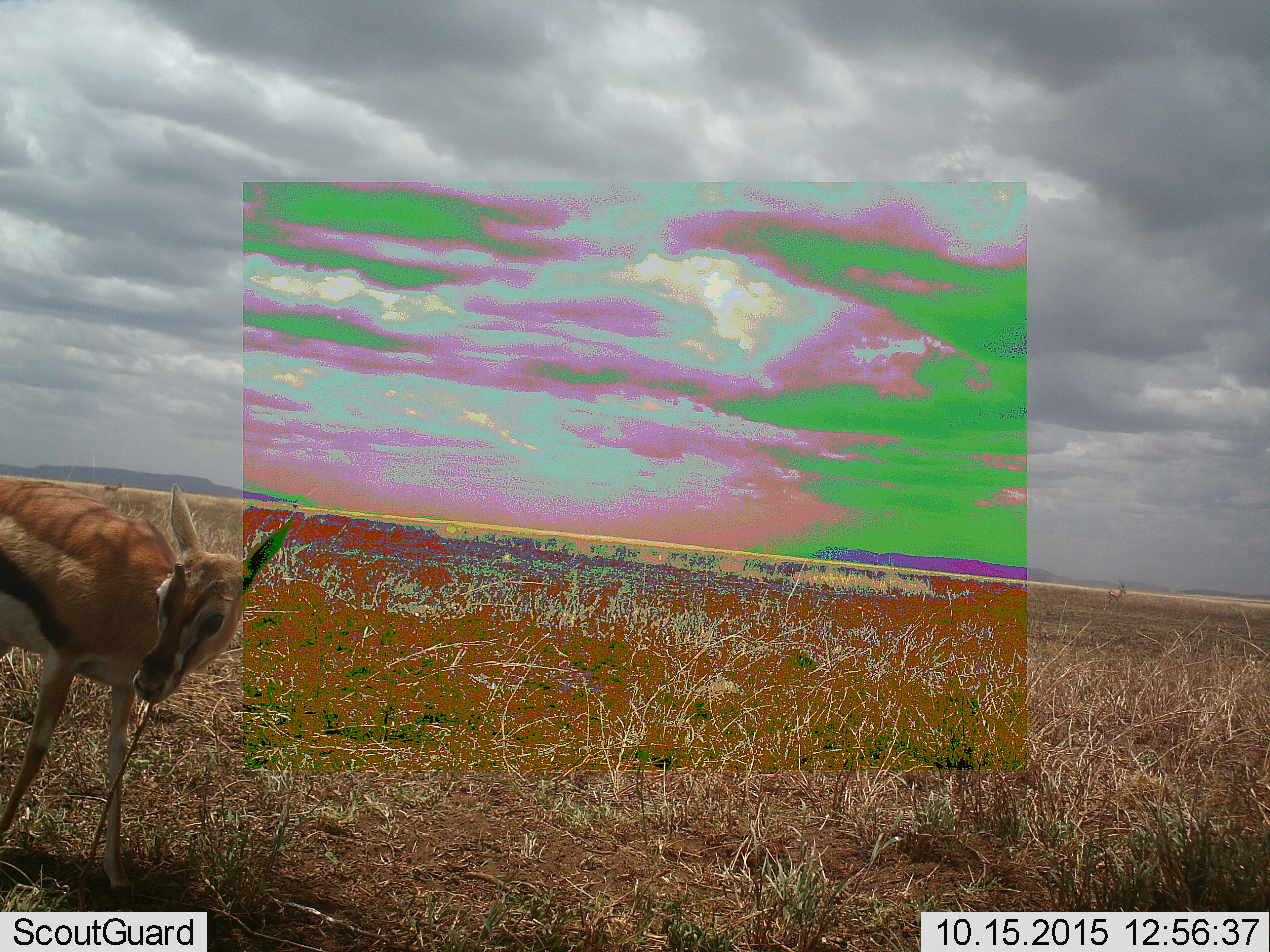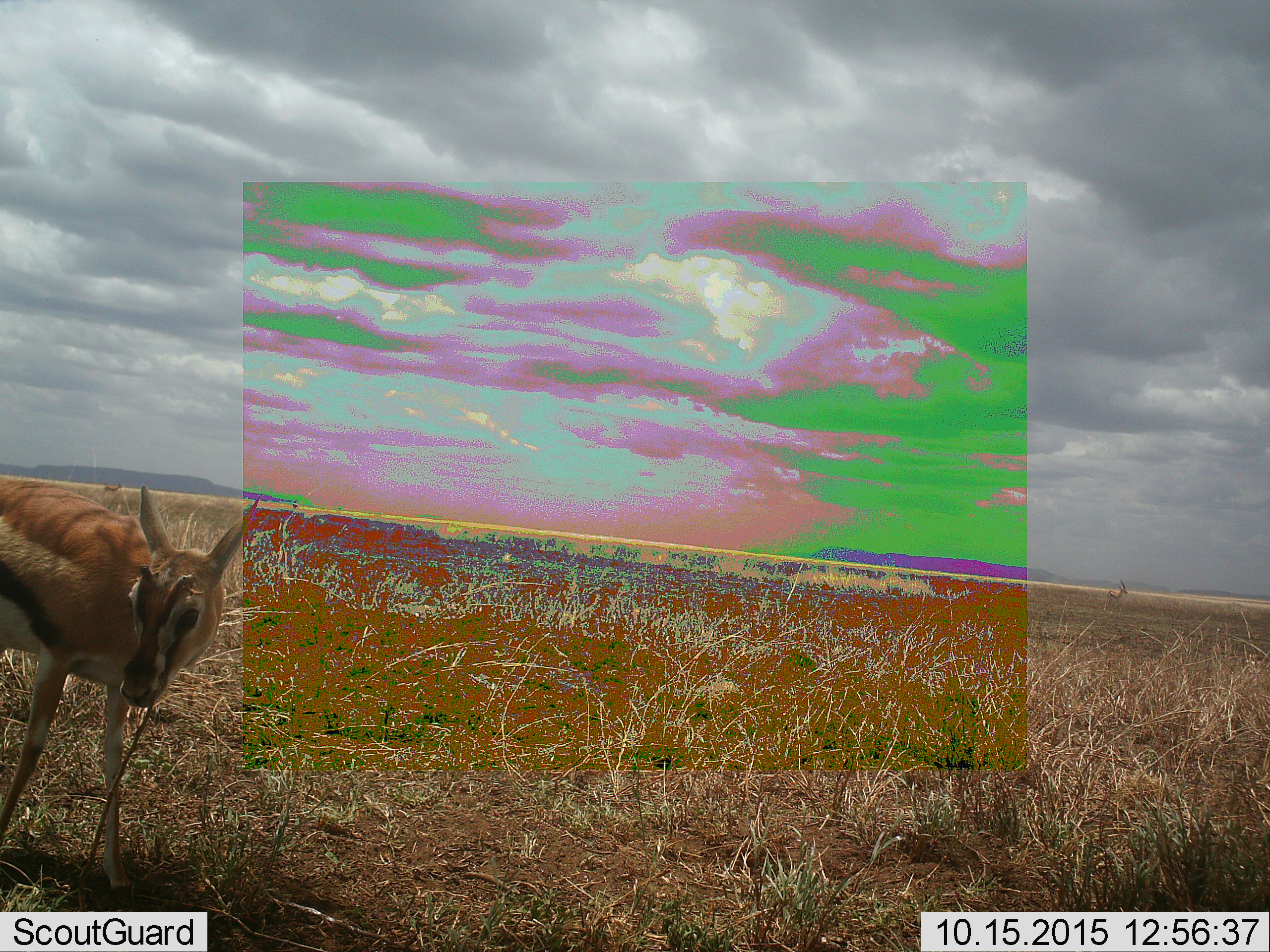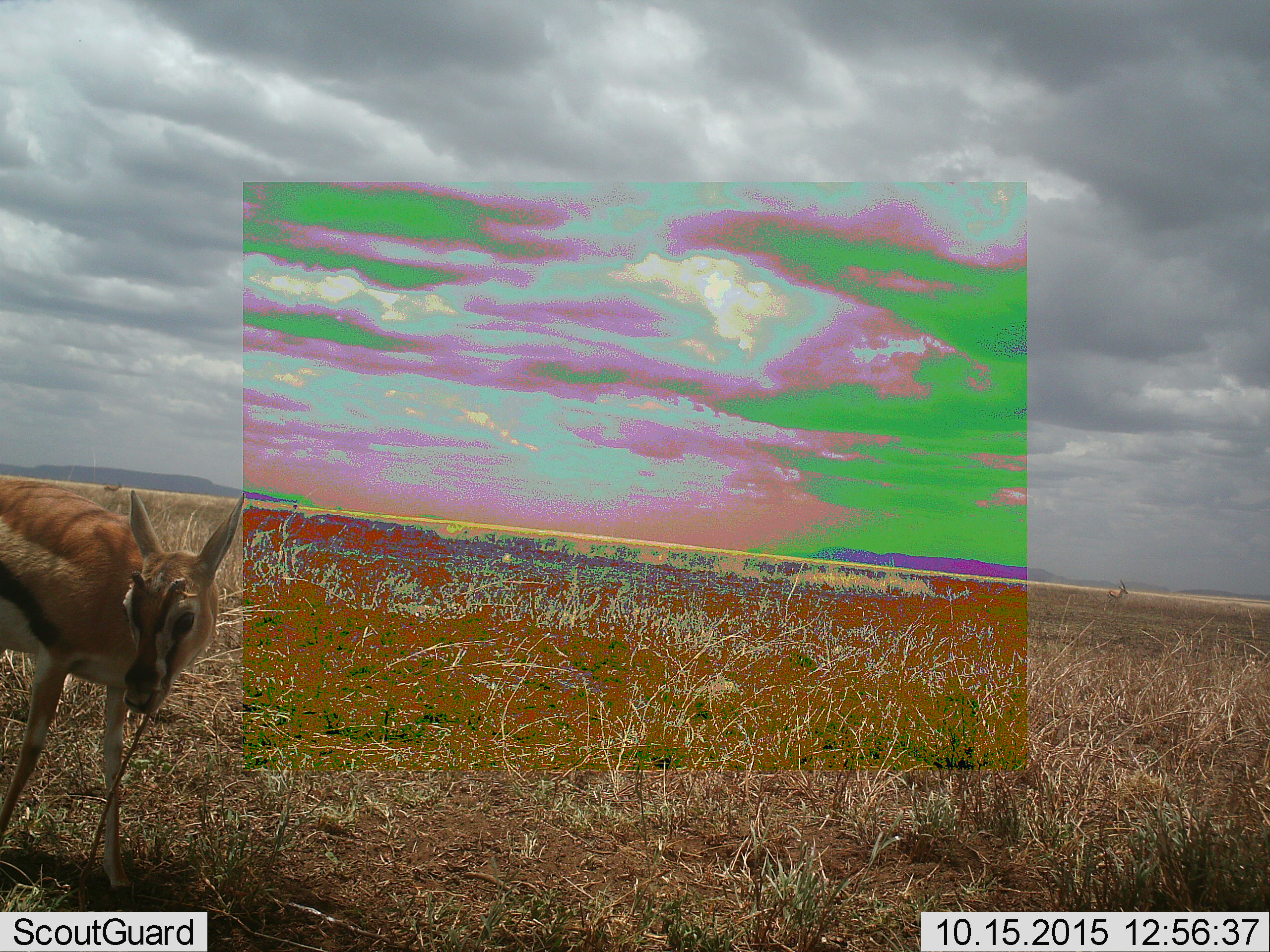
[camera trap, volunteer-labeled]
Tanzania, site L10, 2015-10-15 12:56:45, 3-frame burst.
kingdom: Animalia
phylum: Chordata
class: Mammalia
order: Artiodactyla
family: Bovidae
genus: Eudorcas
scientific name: Eudorcas thomsonii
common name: thomson's gazelle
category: gazellethomsons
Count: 1.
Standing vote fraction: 100%.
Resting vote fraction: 0%.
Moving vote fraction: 0%.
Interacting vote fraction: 0%.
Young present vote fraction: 25%.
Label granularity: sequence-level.